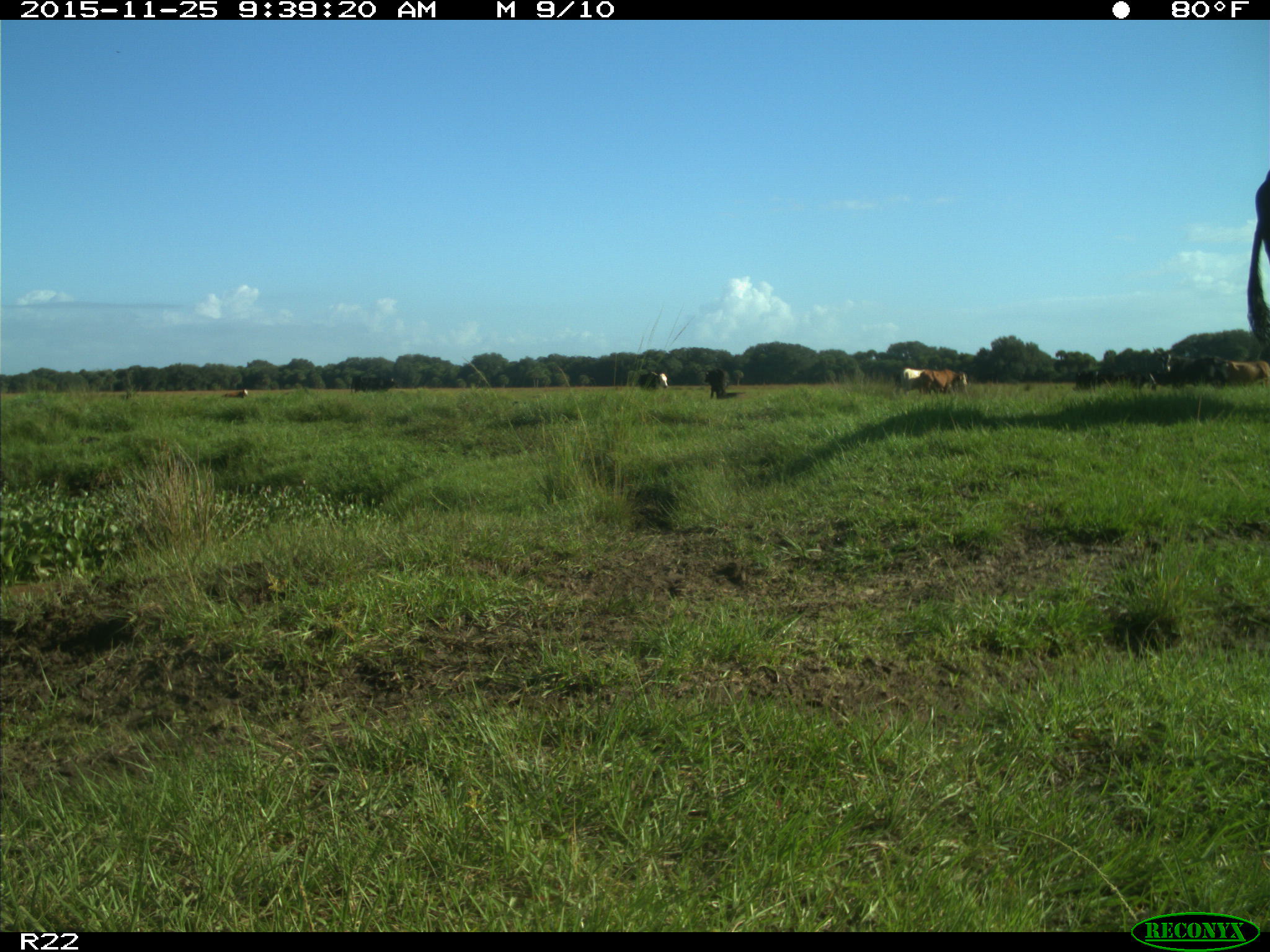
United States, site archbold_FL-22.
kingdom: Animalia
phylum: Chordata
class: Mammalia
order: Artiodactyla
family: Bovidae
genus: Bos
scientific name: Bos taurus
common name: domestic cow